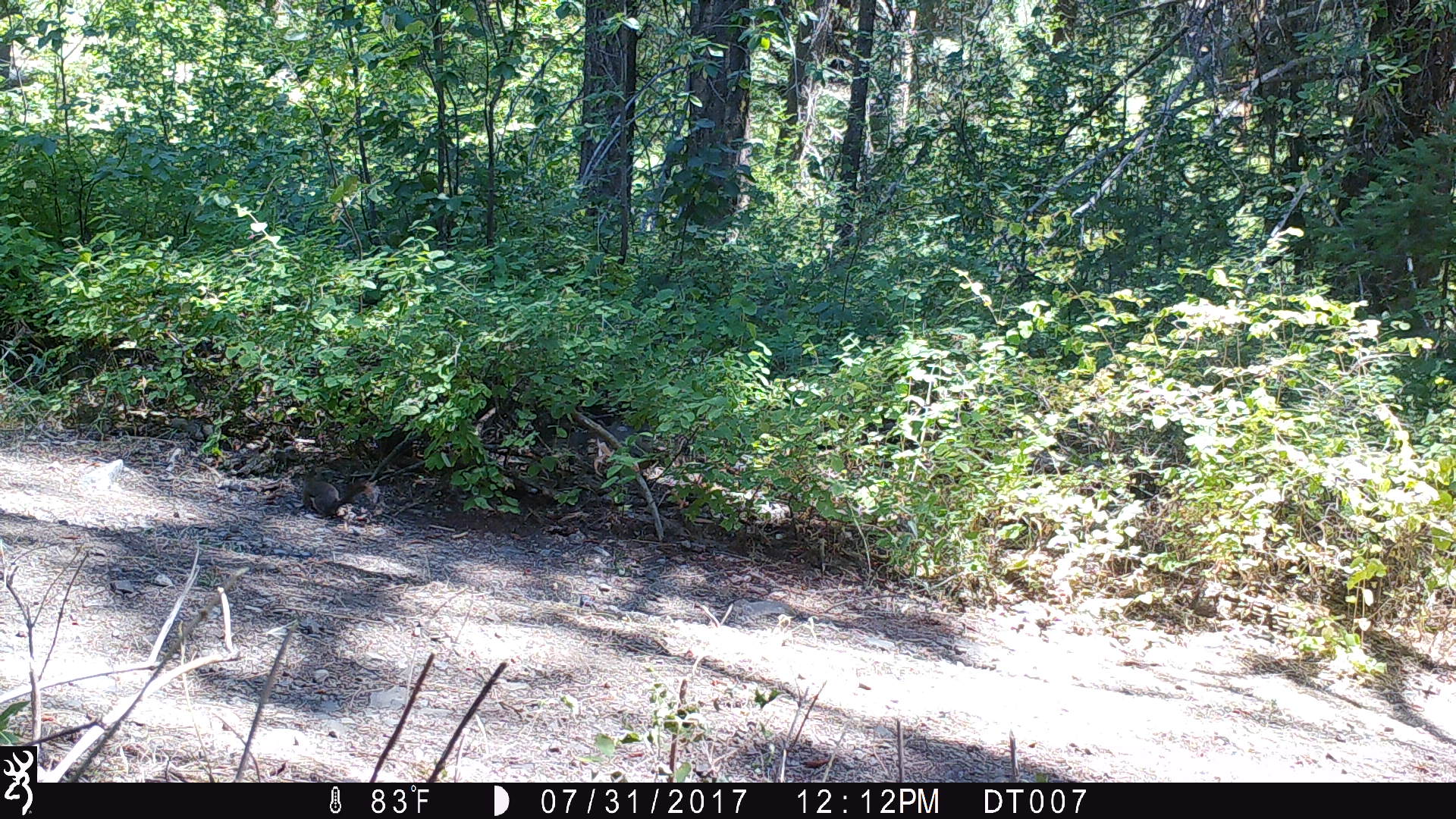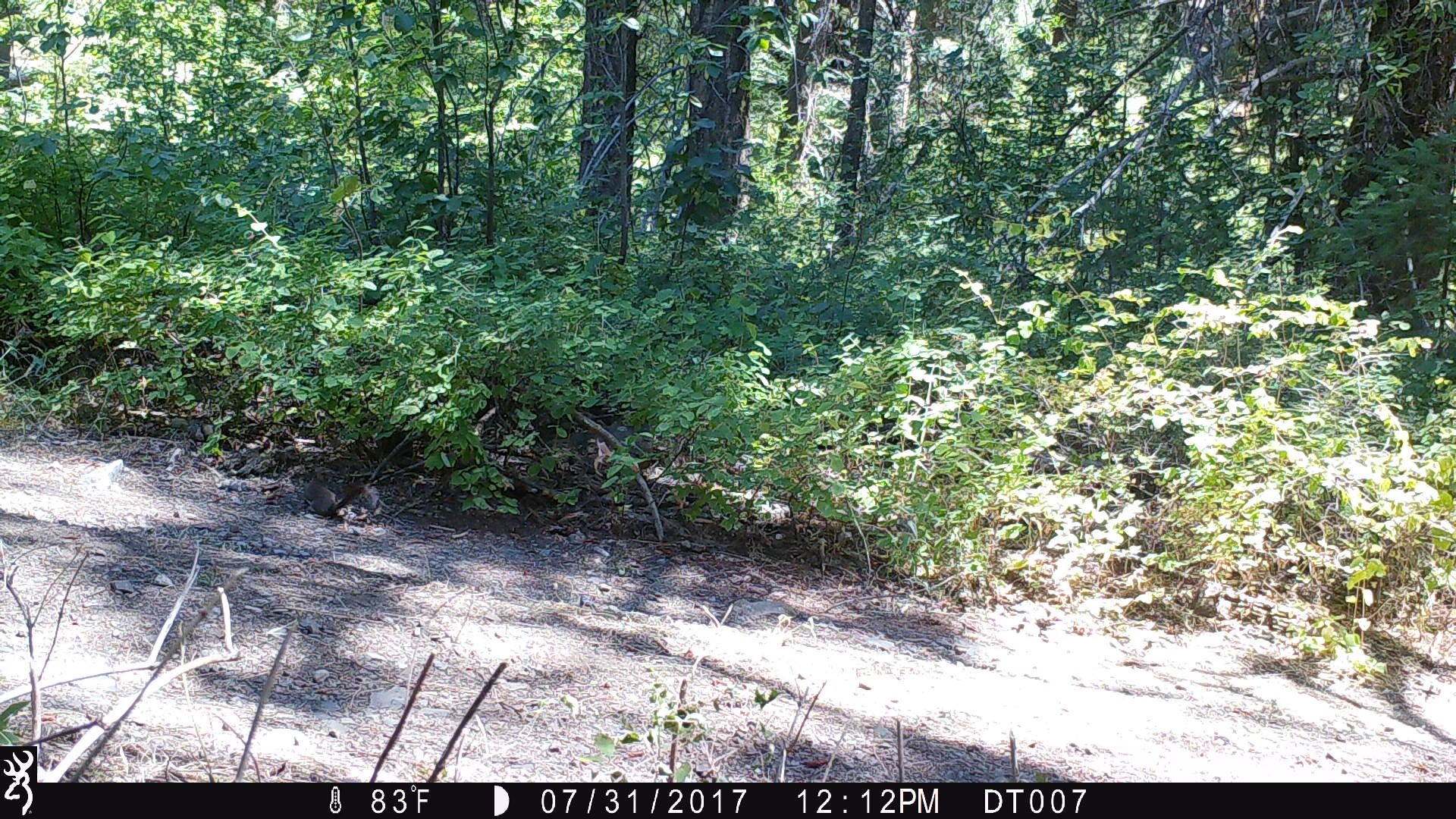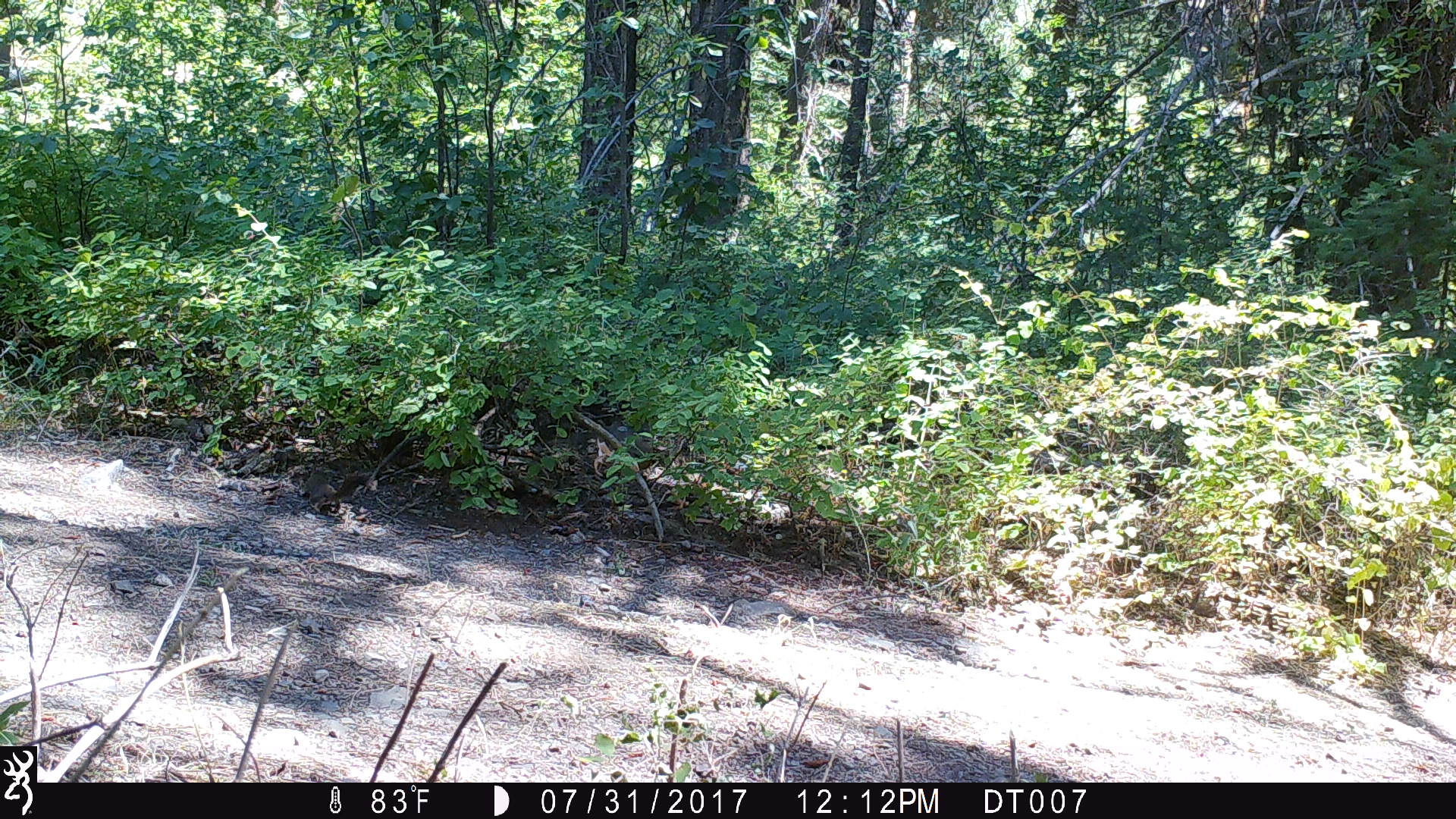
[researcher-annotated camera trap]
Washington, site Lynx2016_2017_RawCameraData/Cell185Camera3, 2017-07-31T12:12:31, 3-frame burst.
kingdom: Animalia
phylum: Chordata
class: Mammalia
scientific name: Mammalia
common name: small mammal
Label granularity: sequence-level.